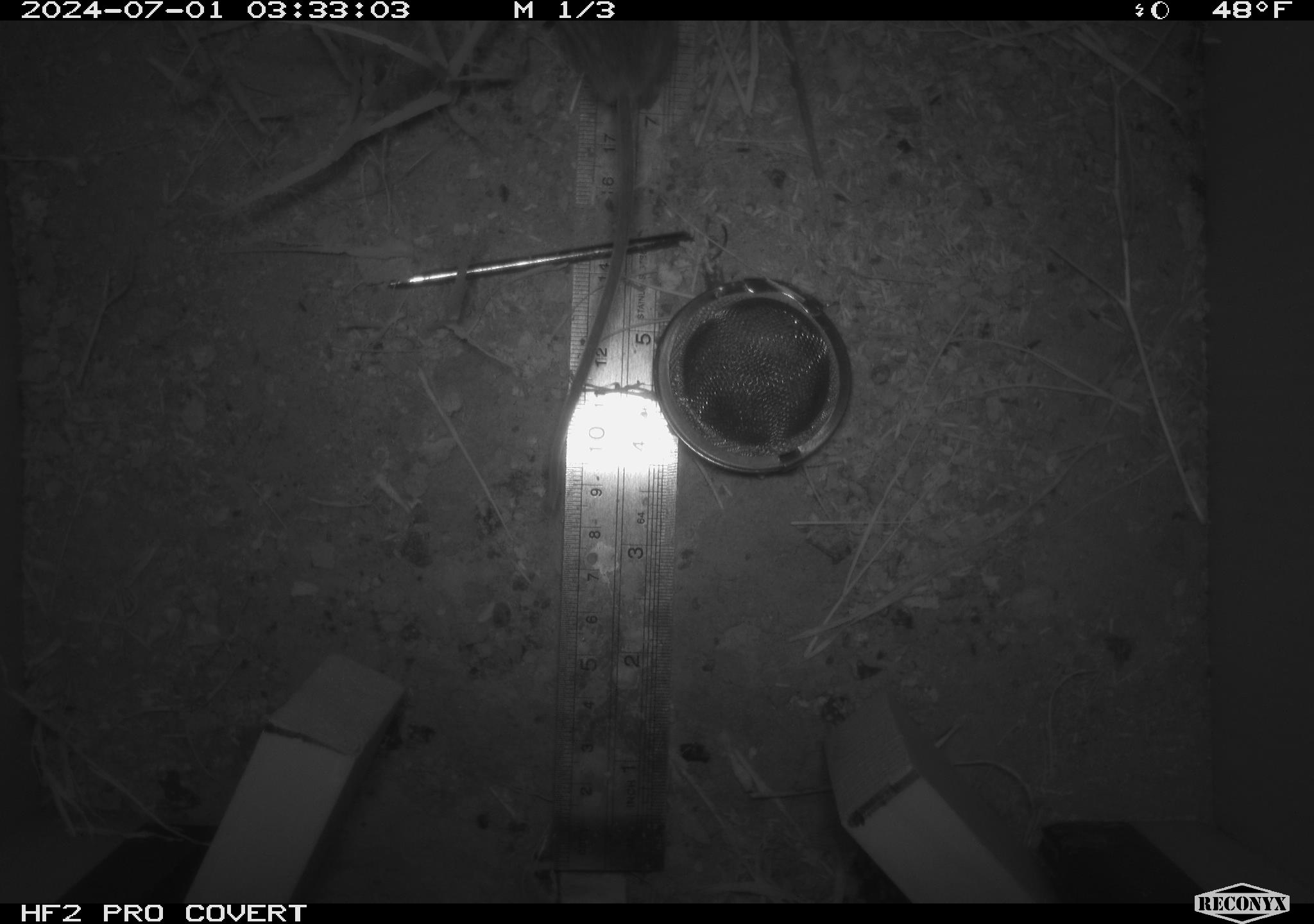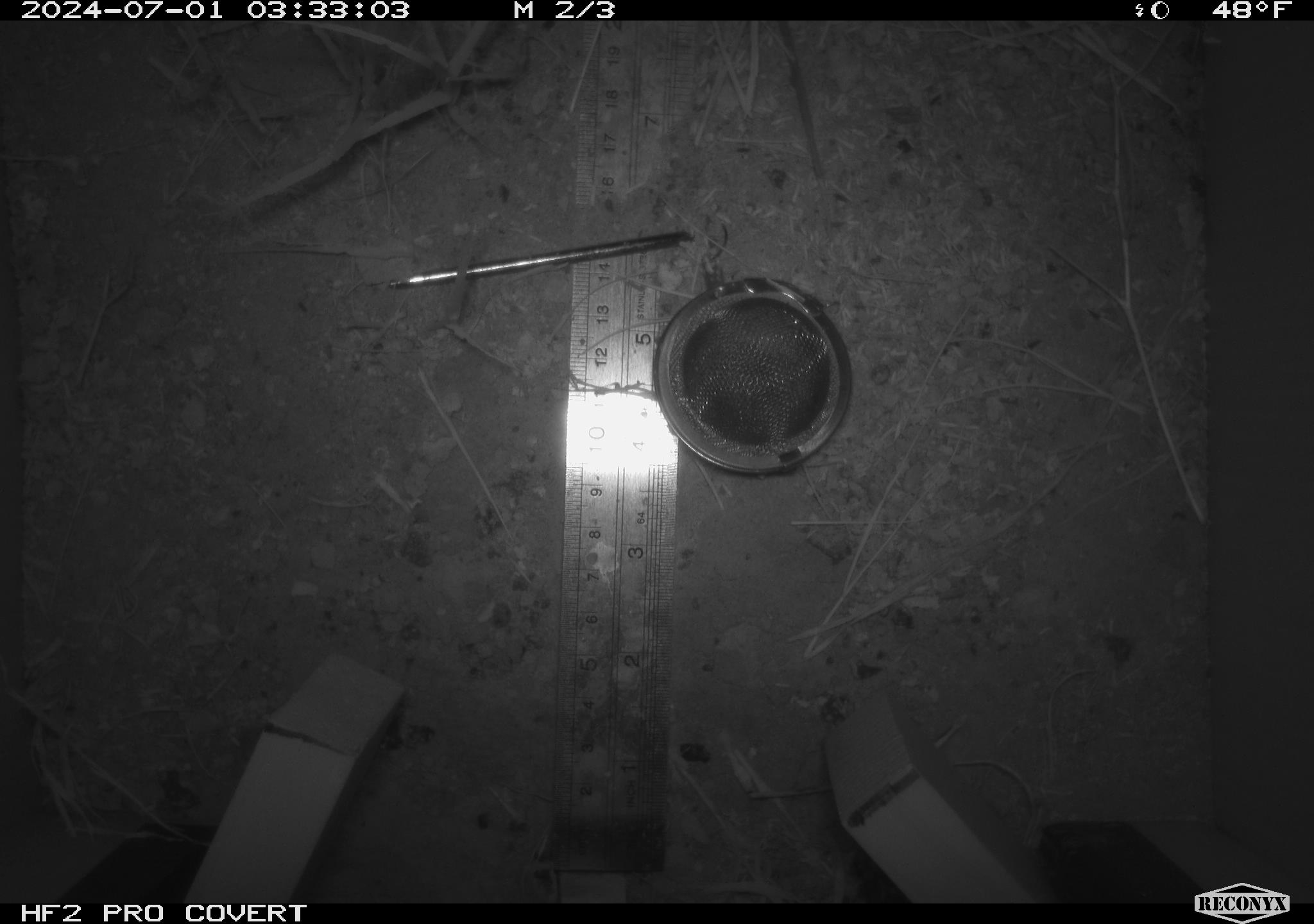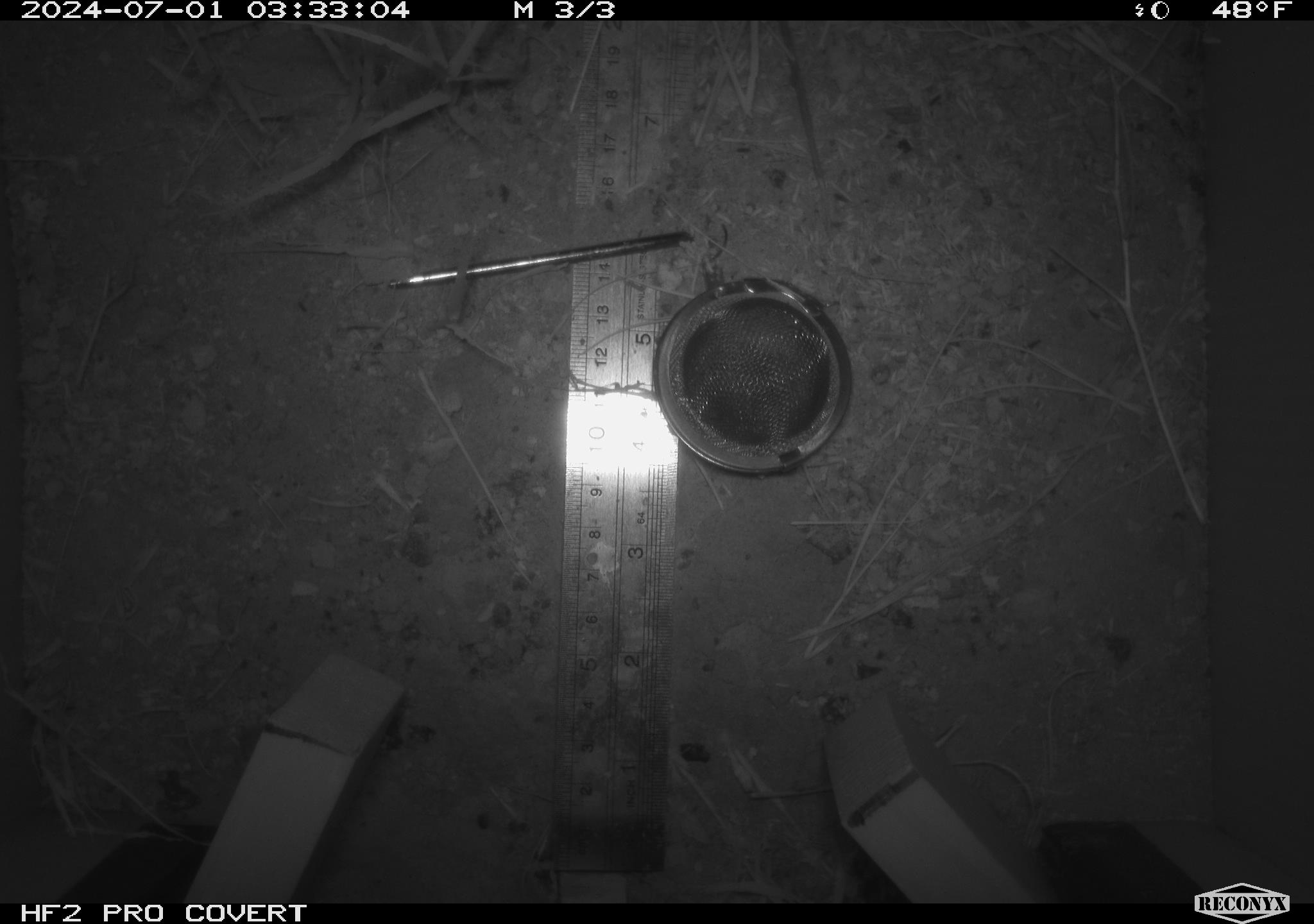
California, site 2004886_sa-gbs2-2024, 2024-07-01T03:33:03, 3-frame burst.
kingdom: Animalia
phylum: Chordata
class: Mammalia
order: Rodentia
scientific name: Rodentia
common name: mouse species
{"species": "mouse species (Rodentia)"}